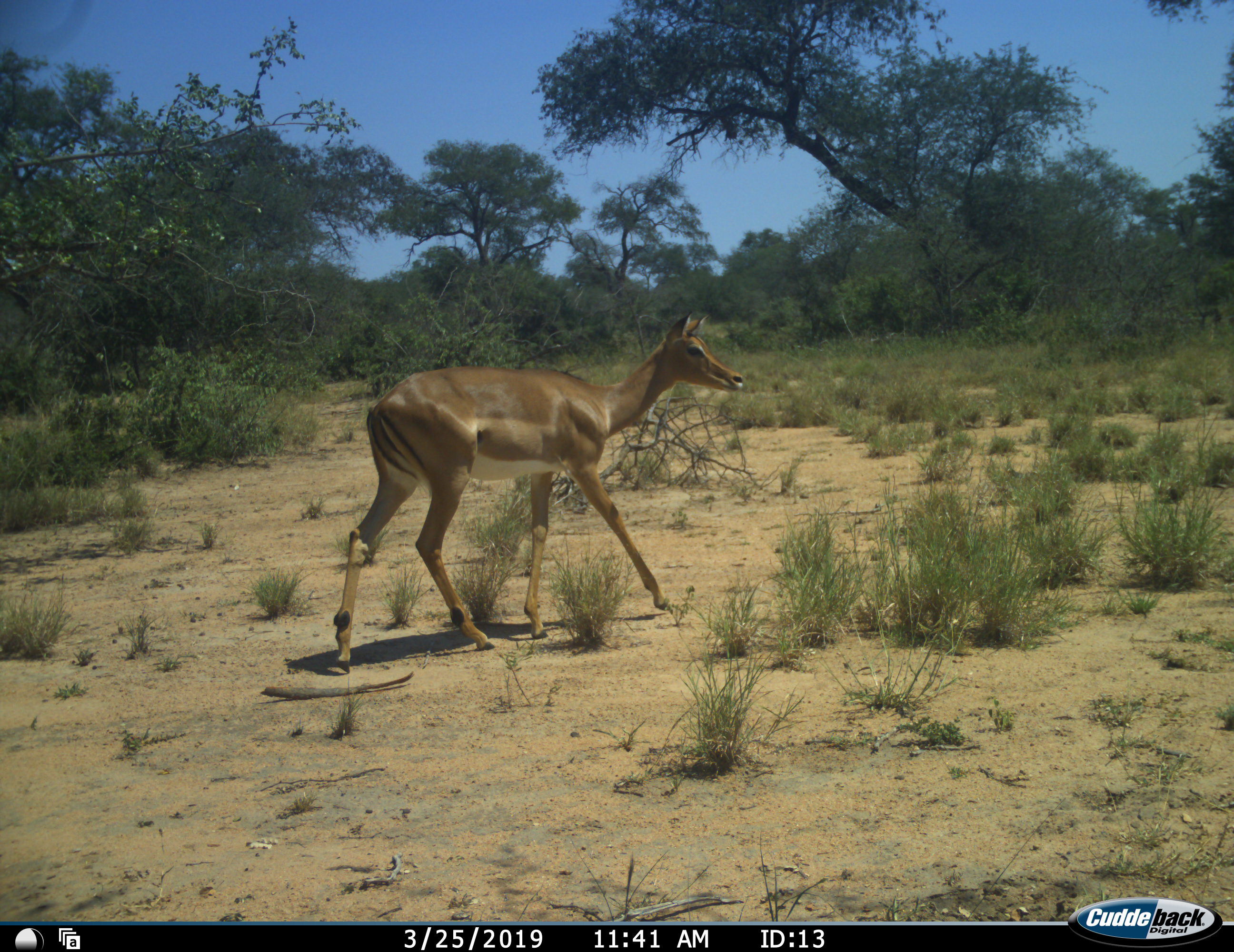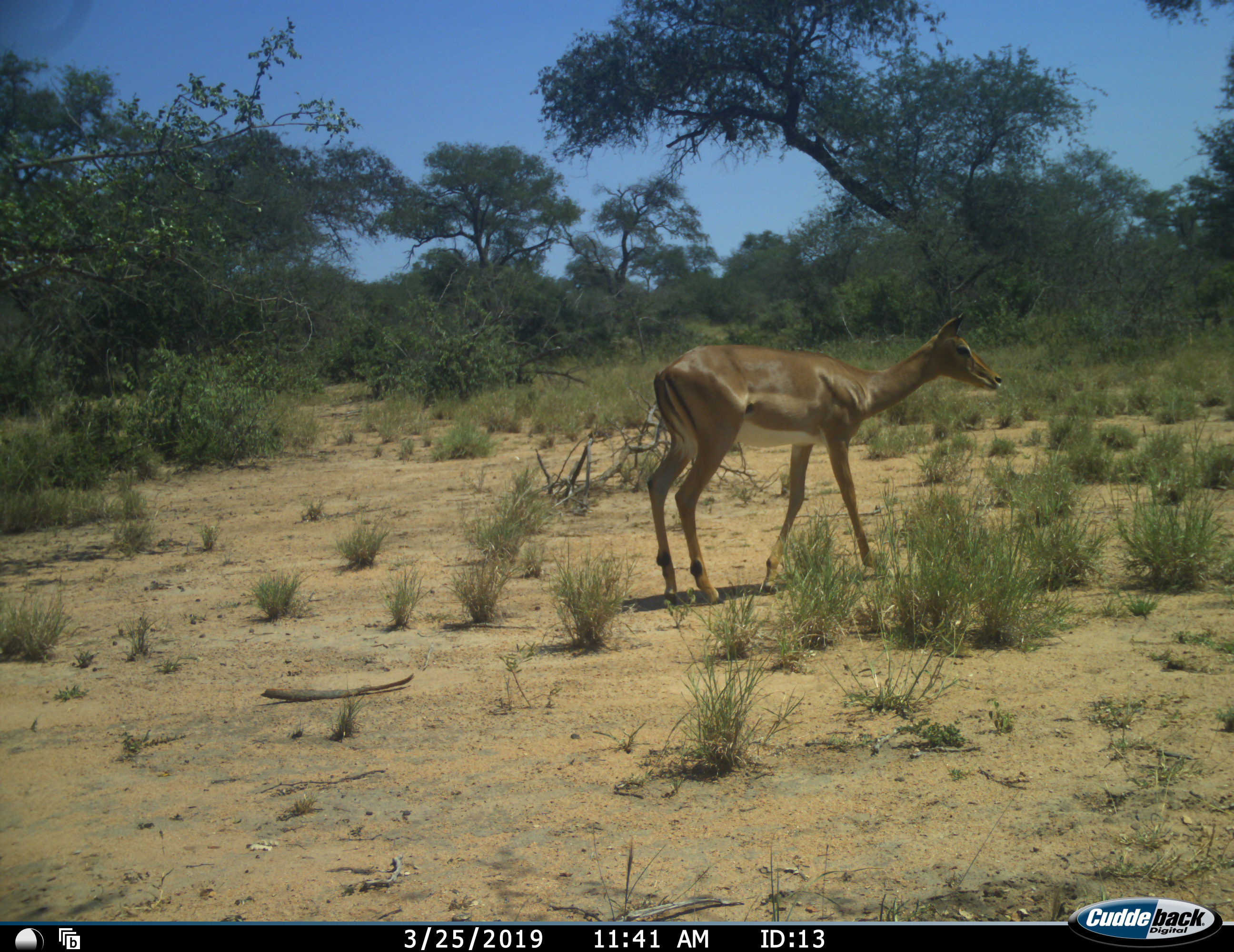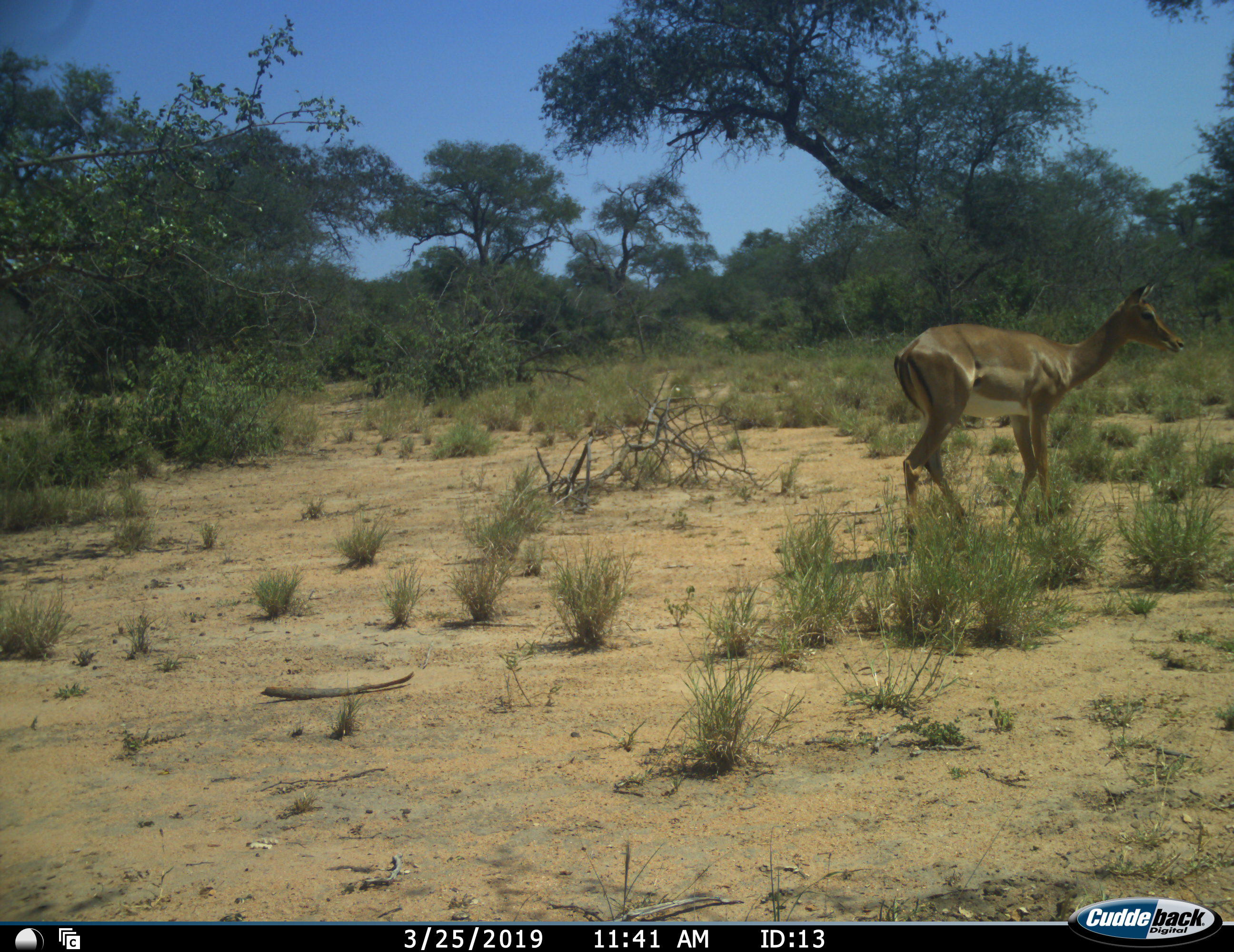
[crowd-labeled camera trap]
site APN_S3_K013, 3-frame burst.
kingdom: Animalia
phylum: Chordata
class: Mammalia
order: Artiodactyla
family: Bovidae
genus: Aepyceros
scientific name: Aepyceros melampus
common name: impala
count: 1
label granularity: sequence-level